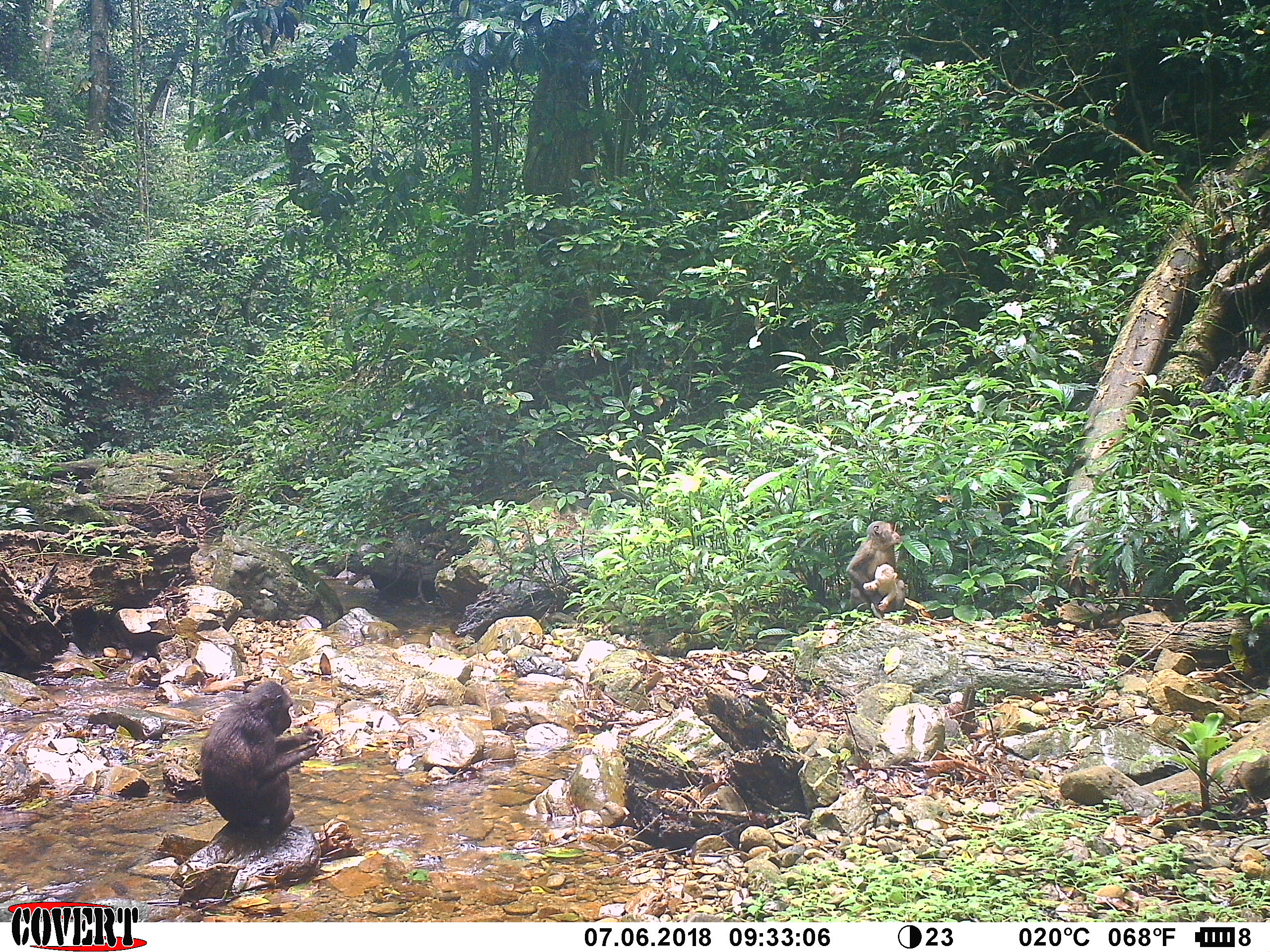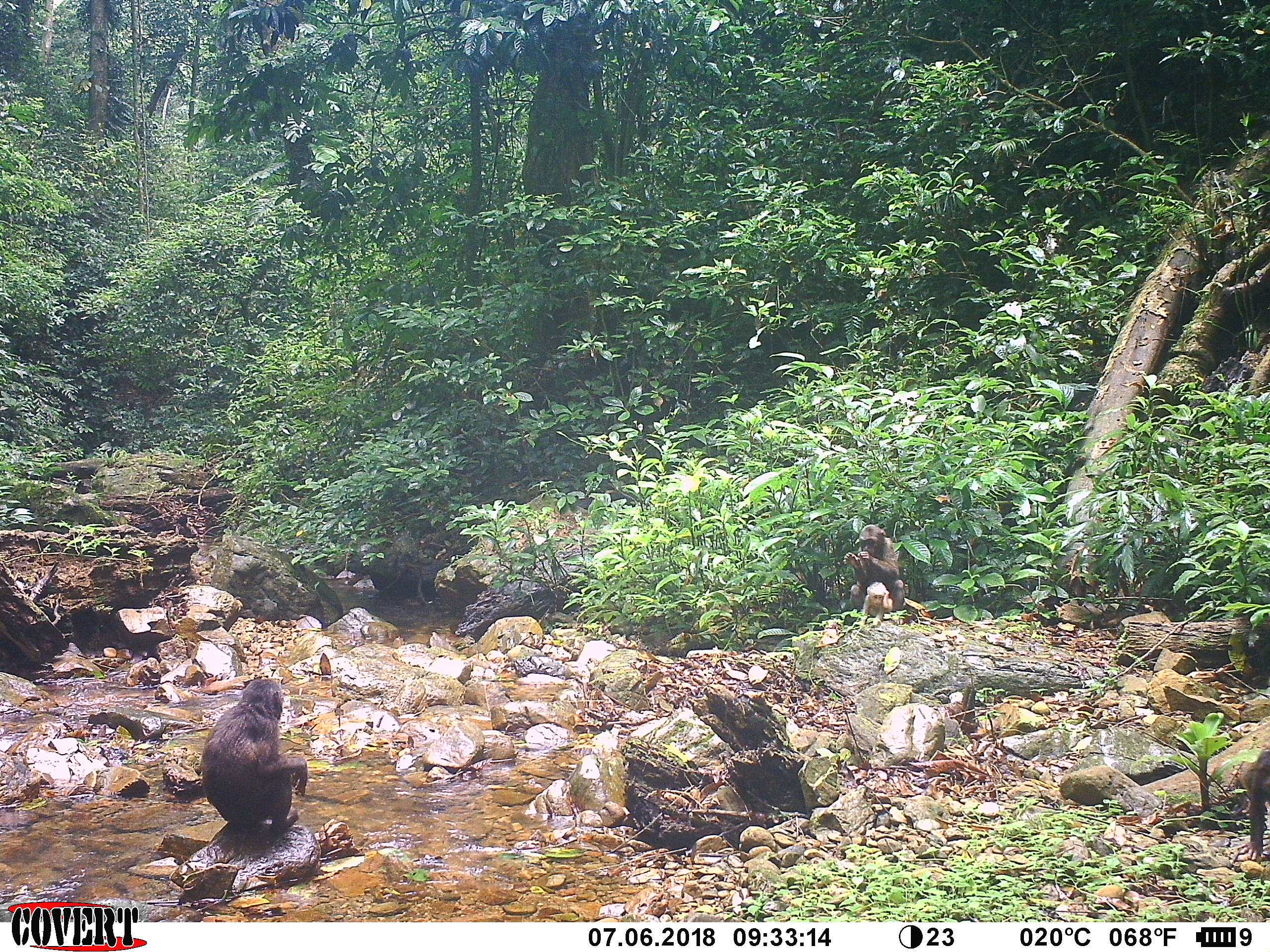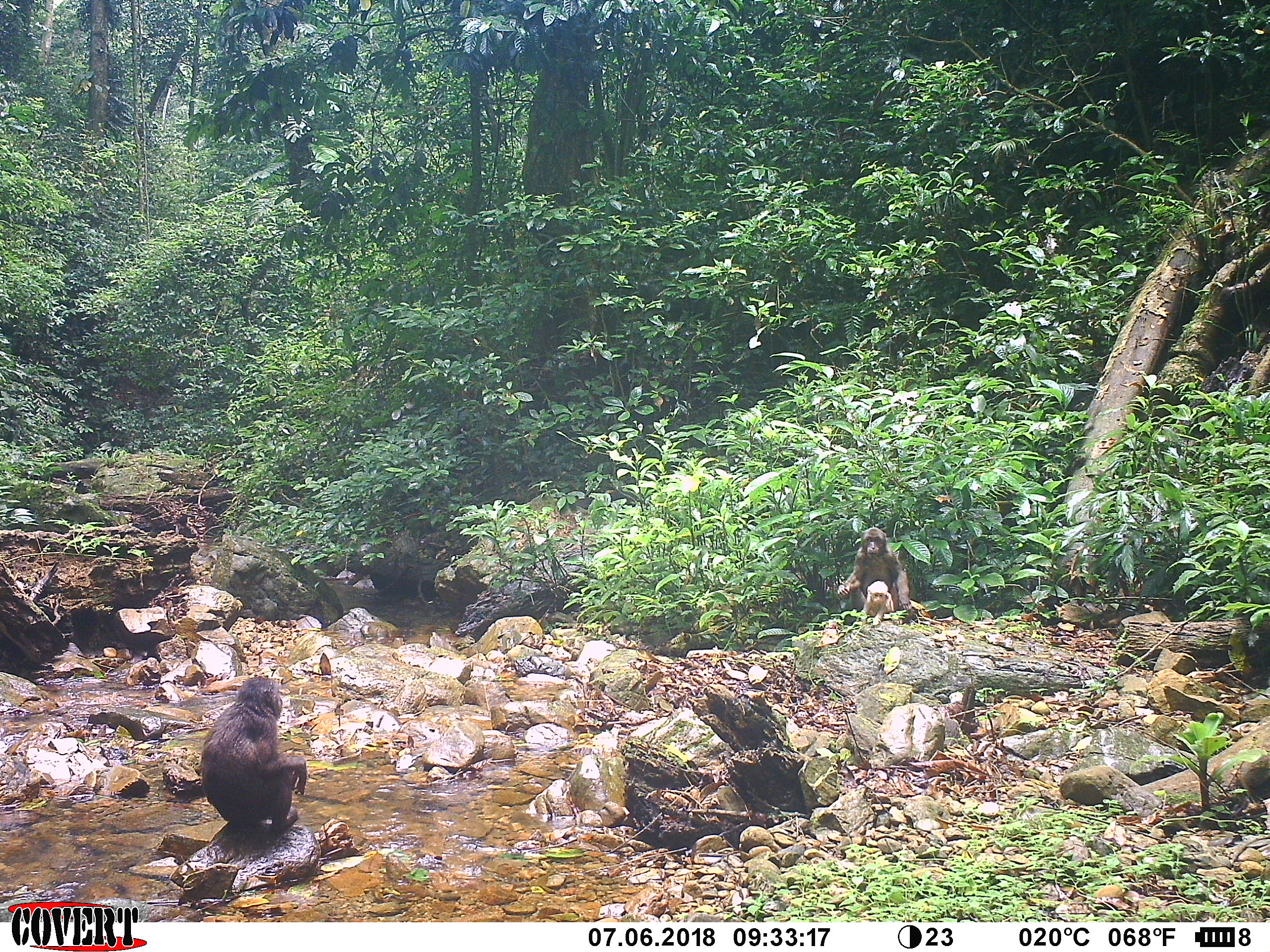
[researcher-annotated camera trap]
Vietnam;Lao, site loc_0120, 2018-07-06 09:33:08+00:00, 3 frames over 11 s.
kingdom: Animalia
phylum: Chordata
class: Mammalia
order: Primates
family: Cercopithecidae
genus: Macaca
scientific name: Macaca arctoides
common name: stump-tailed macaque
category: stump tailed macaque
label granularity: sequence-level